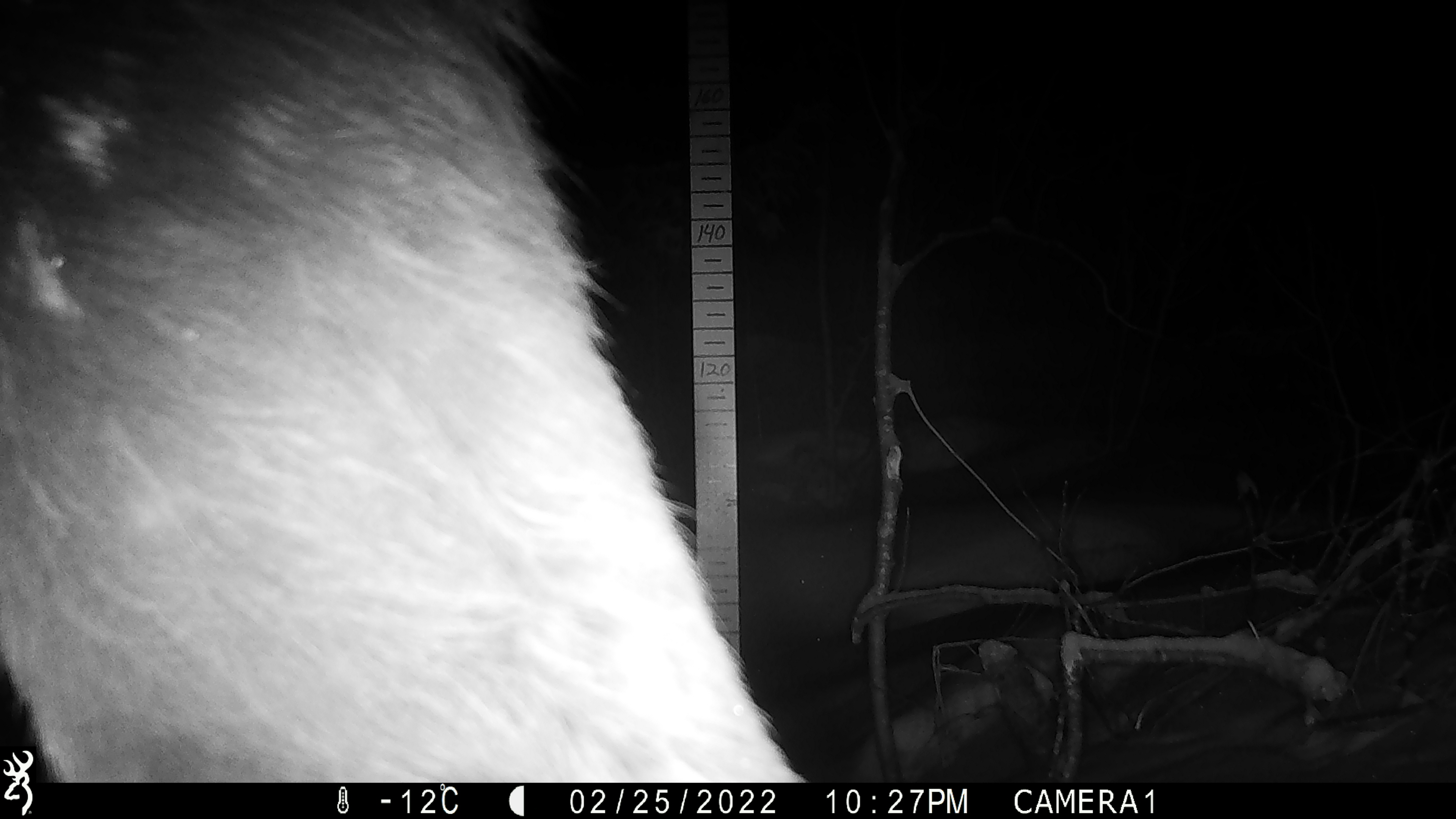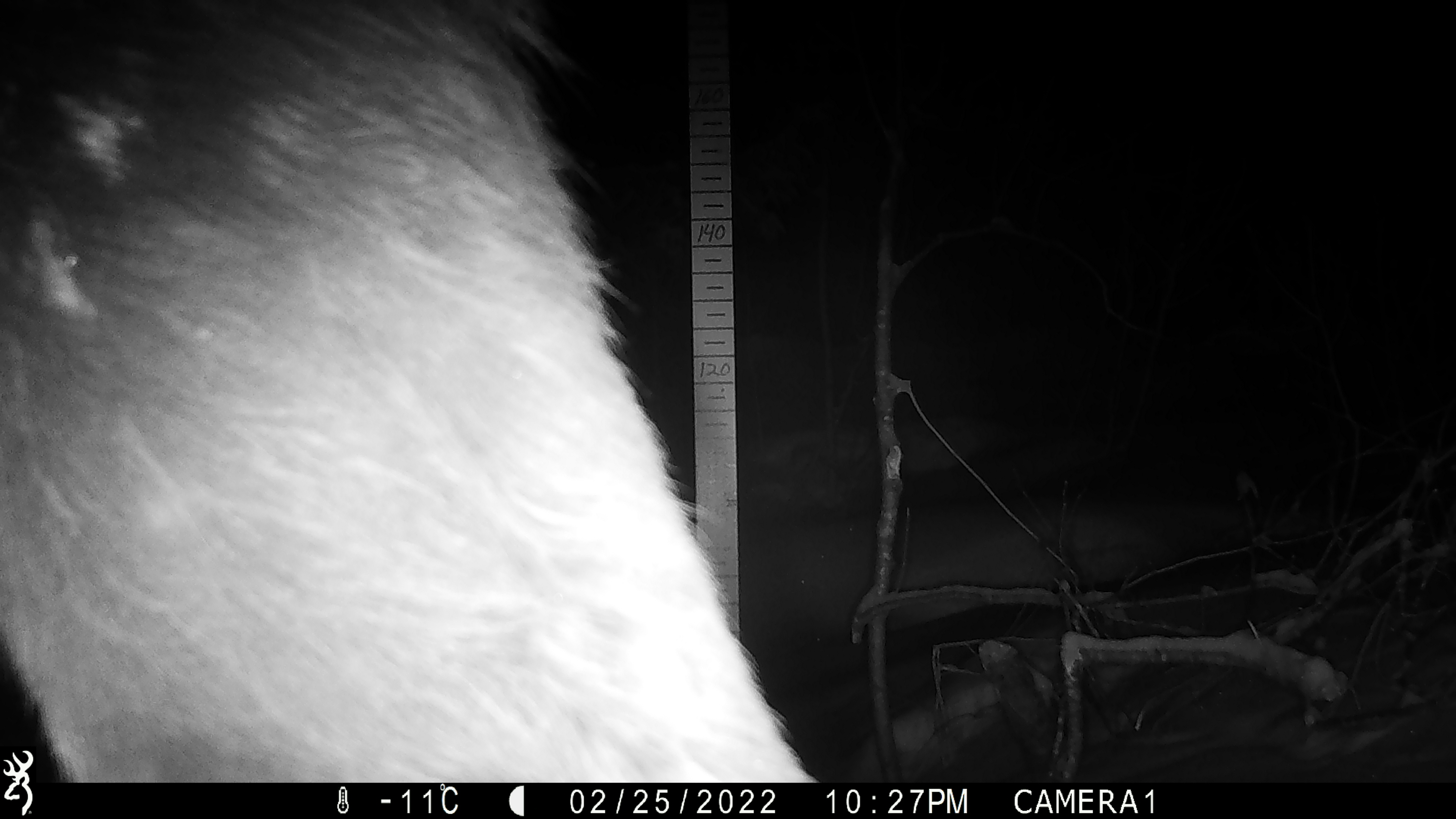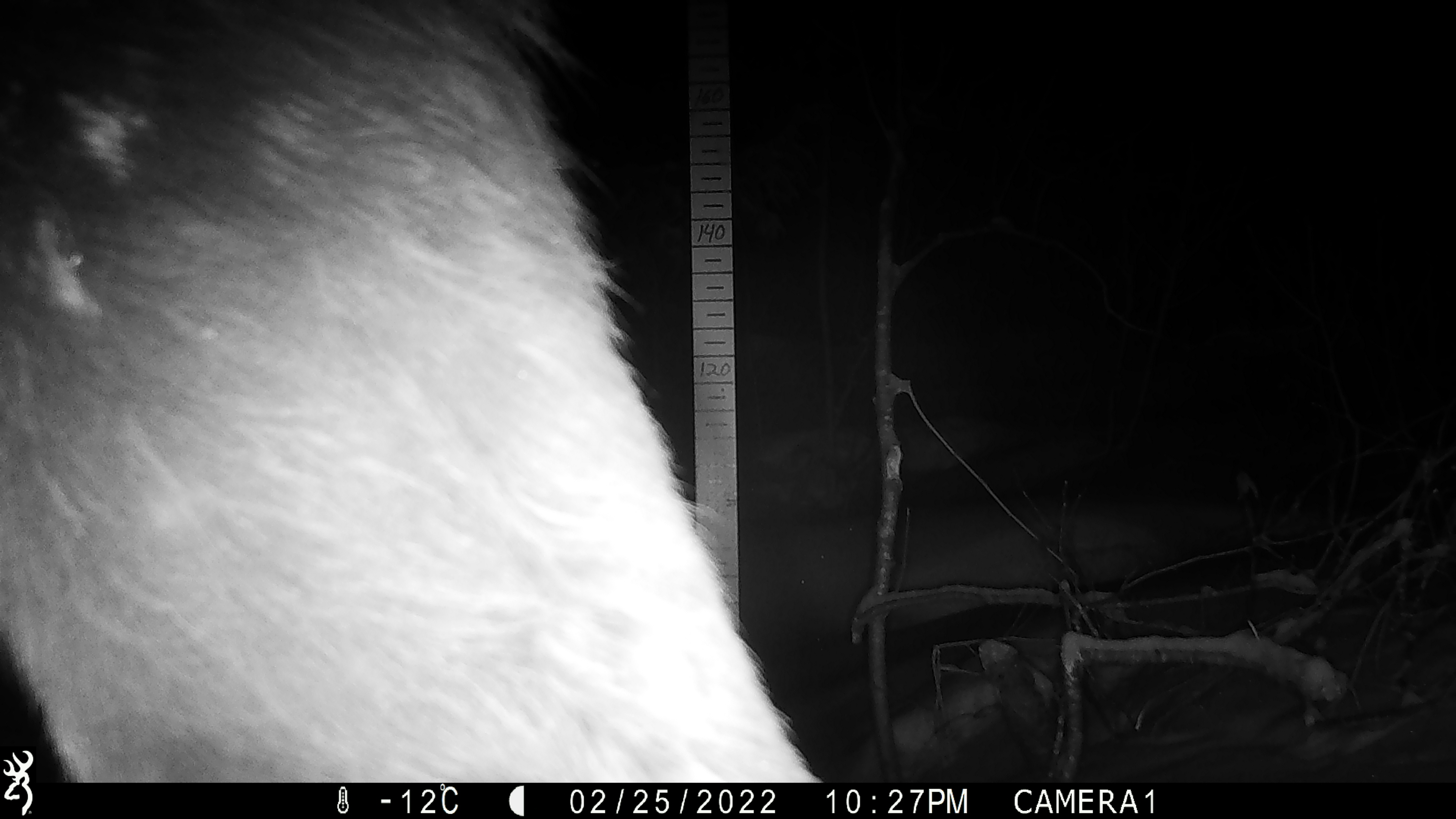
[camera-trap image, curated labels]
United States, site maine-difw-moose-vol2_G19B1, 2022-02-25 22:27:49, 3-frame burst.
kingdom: Animalia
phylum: Chordata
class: Mammalia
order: Artiodactyla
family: Cervidae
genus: Alces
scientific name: Alces alces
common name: moose